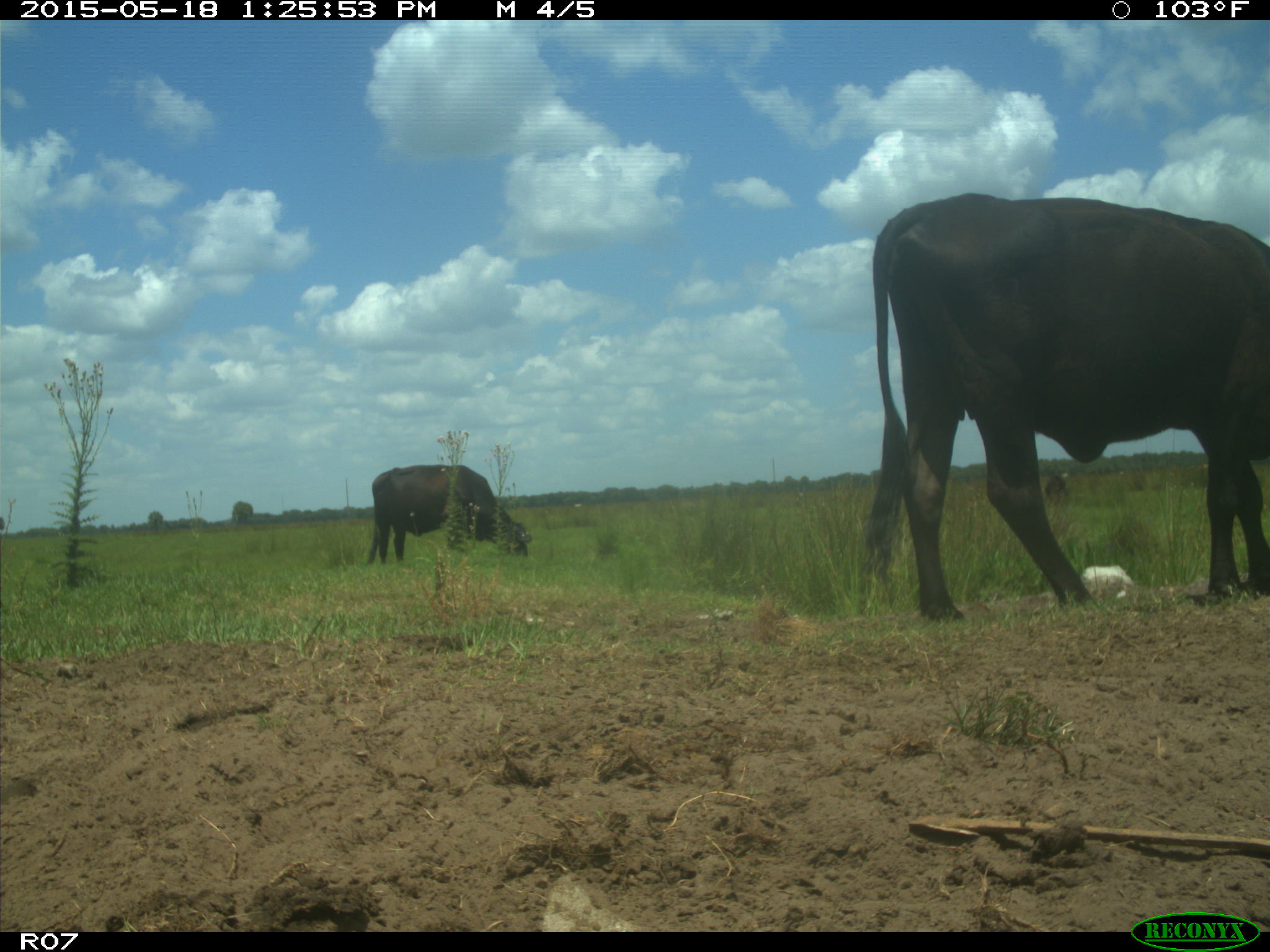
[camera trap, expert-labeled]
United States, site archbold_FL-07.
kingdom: Animalia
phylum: Chordata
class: Mammalia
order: Artiodactyla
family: Bovidae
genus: Bos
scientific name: Bos taurus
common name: domestic cow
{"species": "Bos taurus (domestic cow)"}